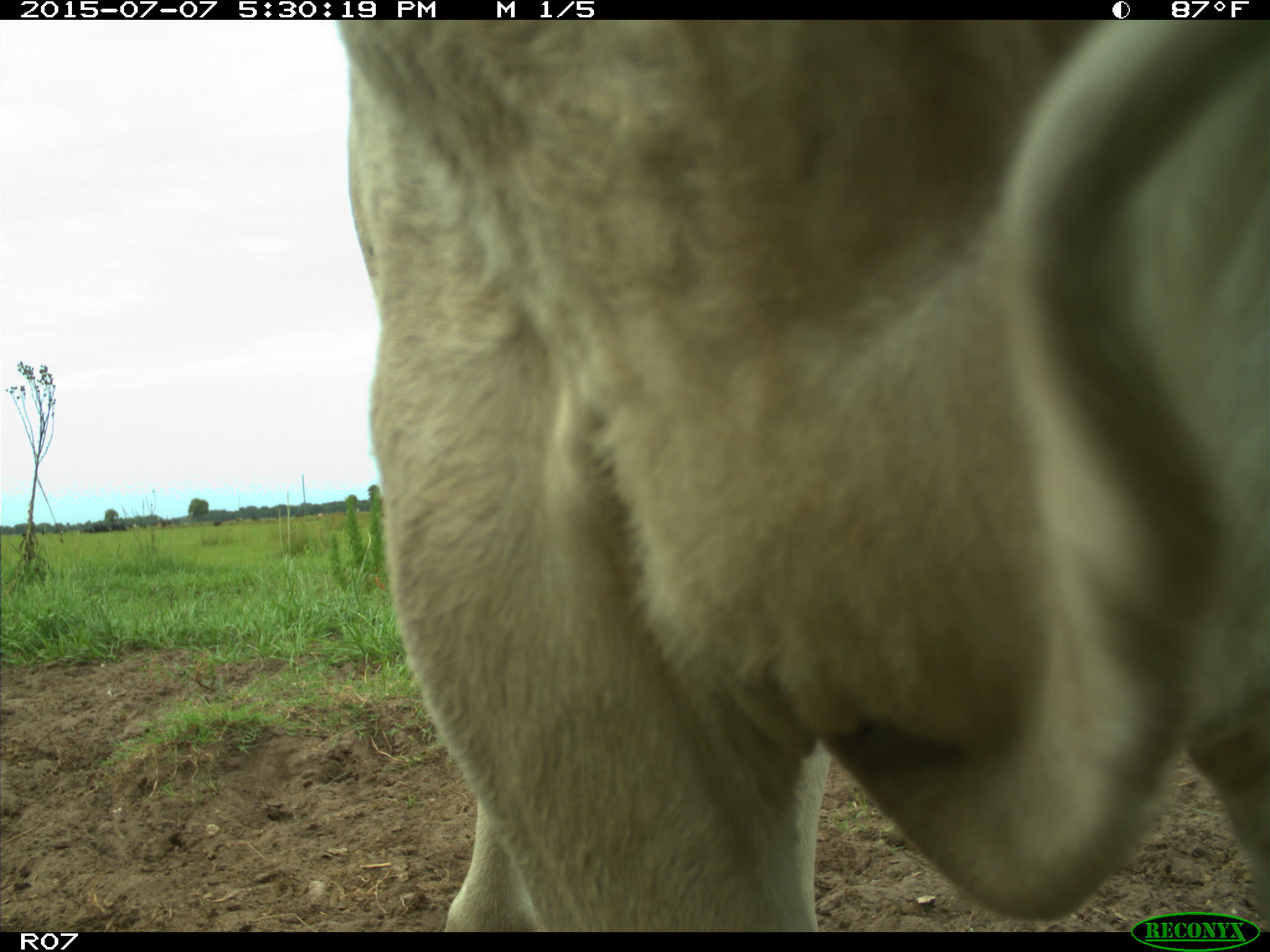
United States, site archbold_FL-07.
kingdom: Animalia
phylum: Chordata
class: Mammalia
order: Artiodactyla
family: Bovidae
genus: Bos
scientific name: Bos taurus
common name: domestic cow